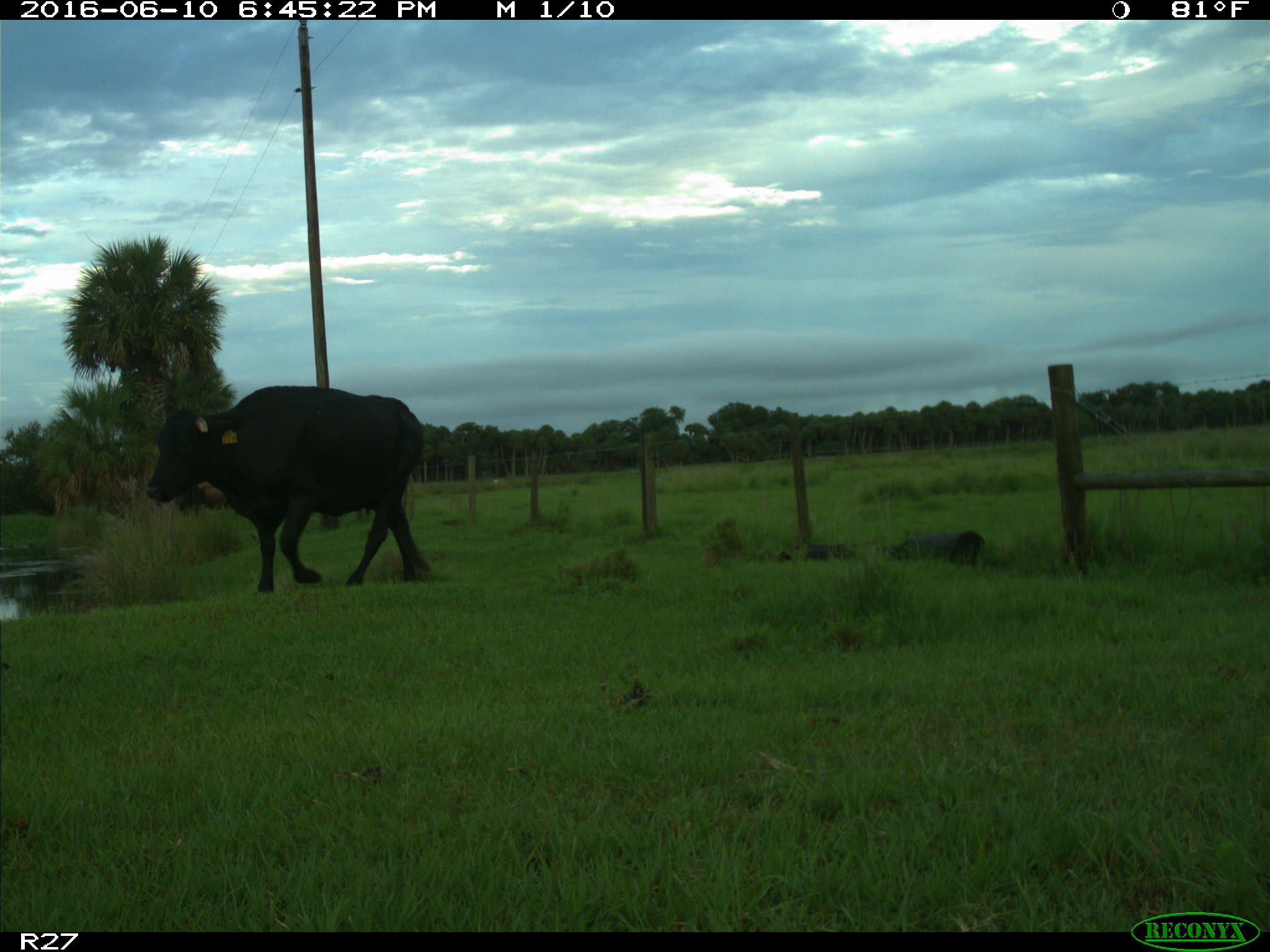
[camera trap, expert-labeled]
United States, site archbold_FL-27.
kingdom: Animalia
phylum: Chordata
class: Mammalia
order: Artiodactyla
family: Bovidae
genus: Bos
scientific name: Bos taurus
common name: domestic cow